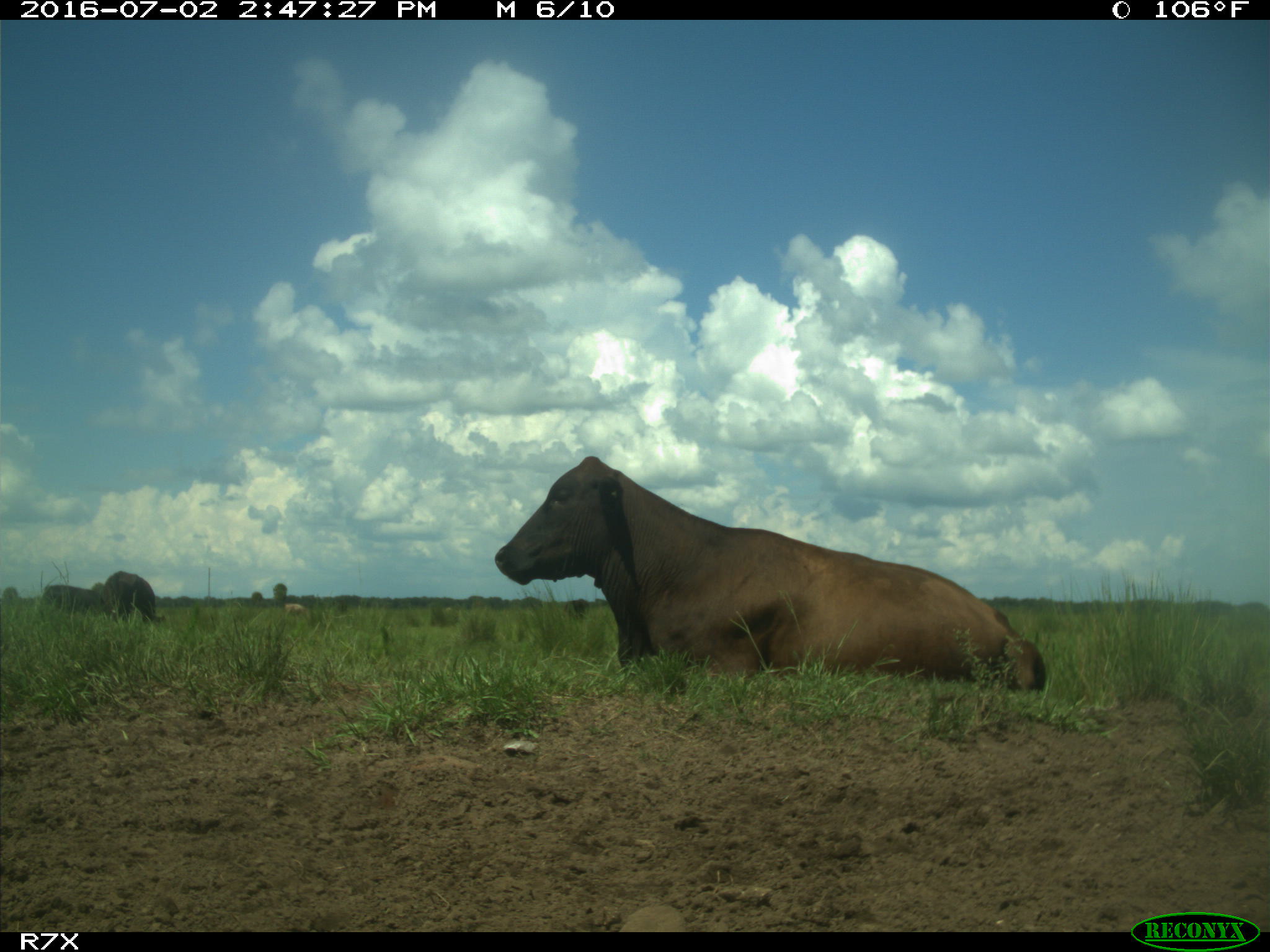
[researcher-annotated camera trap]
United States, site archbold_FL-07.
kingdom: Animalia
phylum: Chordata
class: Mammalia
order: Artiodactyla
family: Bovidae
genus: Bos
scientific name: Bos taurus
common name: domestic cow